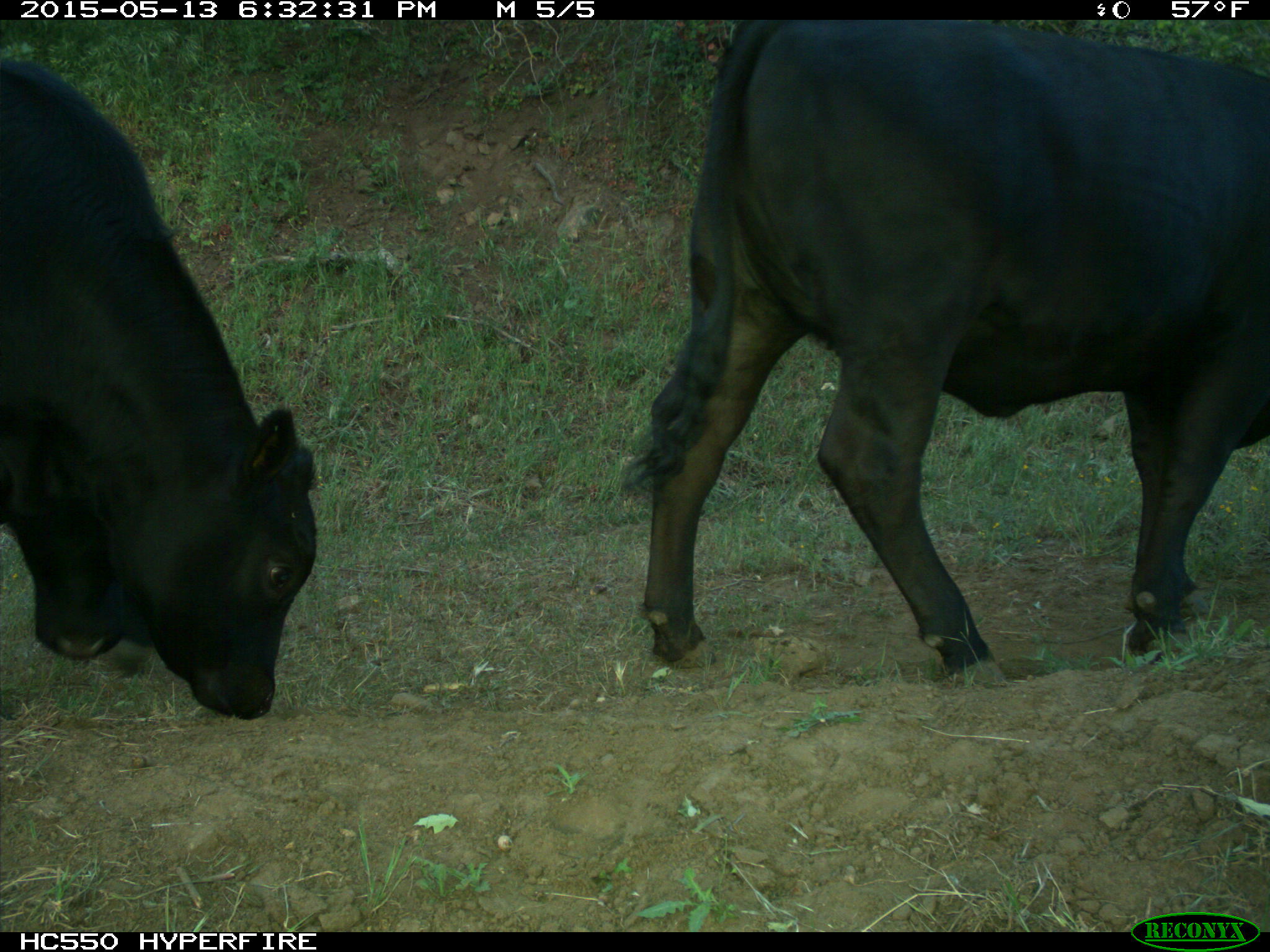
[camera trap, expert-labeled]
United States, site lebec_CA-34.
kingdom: Animalia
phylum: Chordata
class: Mammalia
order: Artiodactyla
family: Bovidae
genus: Bos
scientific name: Bos taurus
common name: domestic cow